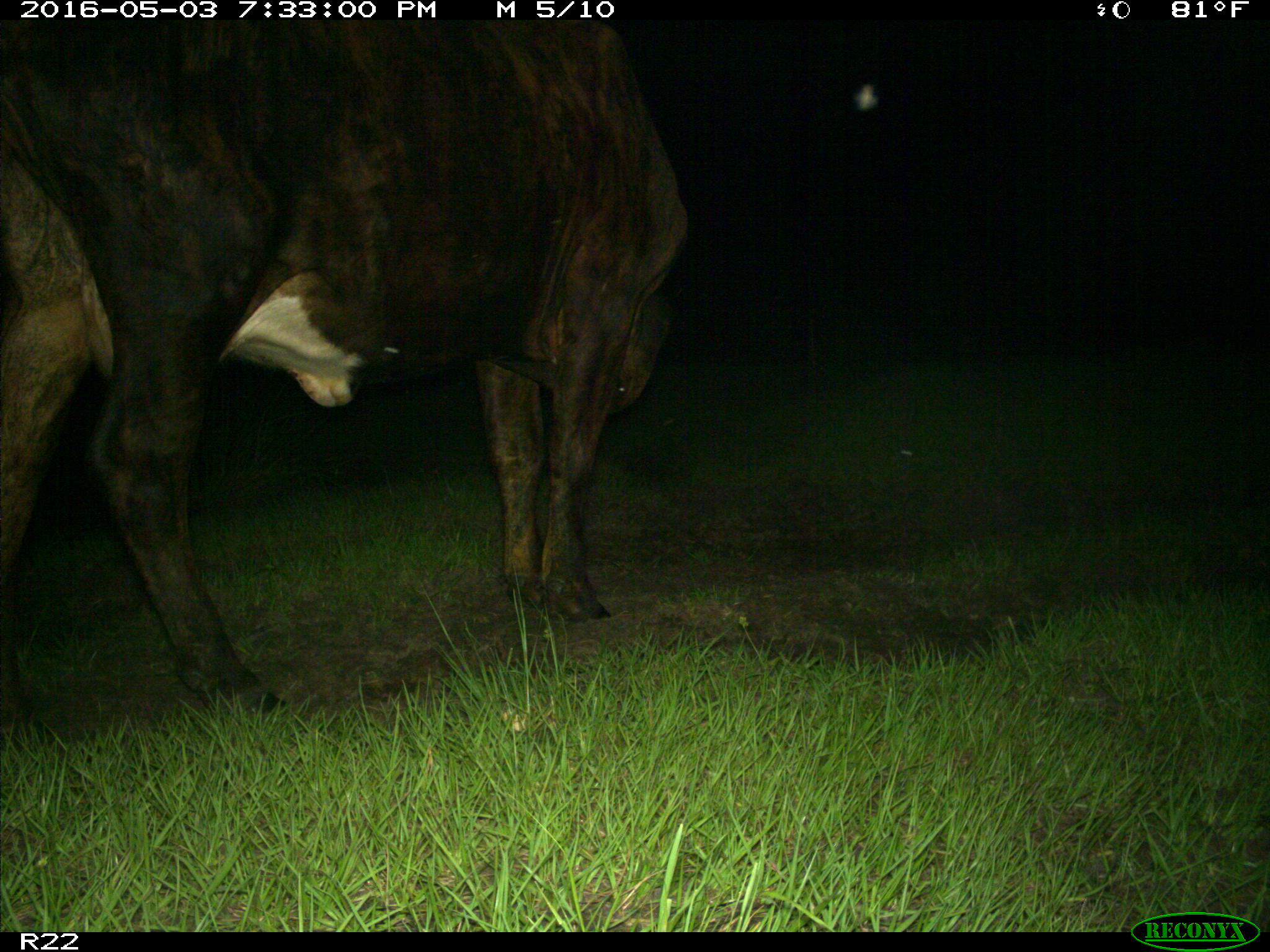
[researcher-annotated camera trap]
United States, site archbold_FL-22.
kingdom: Animalia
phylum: Chordata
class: Mammalia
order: Artiodactyla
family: Bovidae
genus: Bos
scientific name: Bos taurus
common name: domestic cow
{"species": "Bos taurus (domestic cow)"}